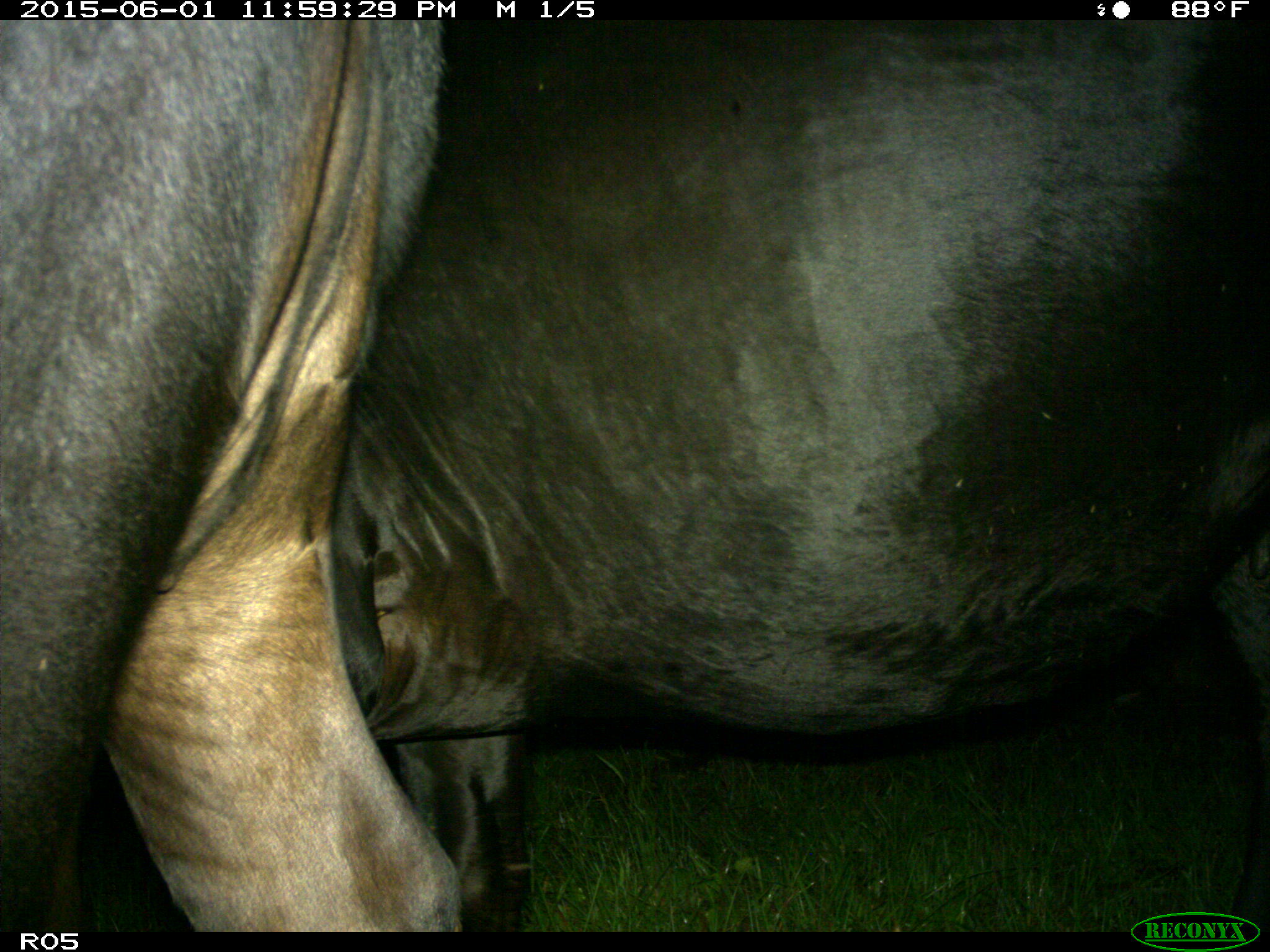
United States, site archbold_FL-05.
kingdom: Animalia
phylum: Chordata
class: Mammalia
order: Artiodactyla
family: Bovidae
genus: Bos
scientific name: Bos taurus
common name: domestic cow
Bos taurus (domestic cow).